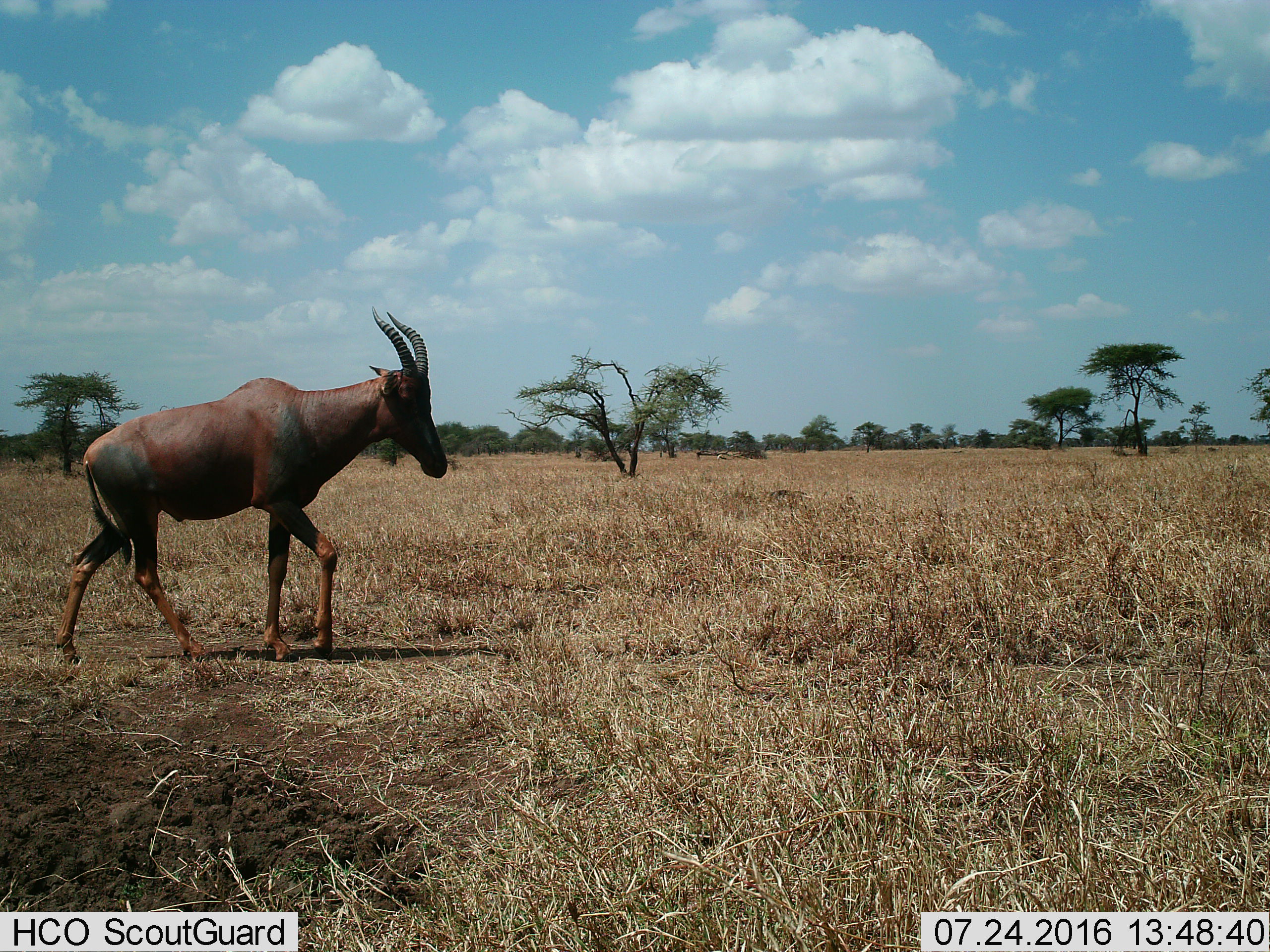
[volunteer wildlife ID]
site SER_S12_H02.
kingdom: Animalia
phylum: Chordata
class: Mammalia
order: Artiodactyla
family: Bovidae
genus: Damaliscus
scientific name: Damaliscus lunatus jimela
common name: topi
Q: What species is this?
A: Topi (Damaliscus lunatus jimela).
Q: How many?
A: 1.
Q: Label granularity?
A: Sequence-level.